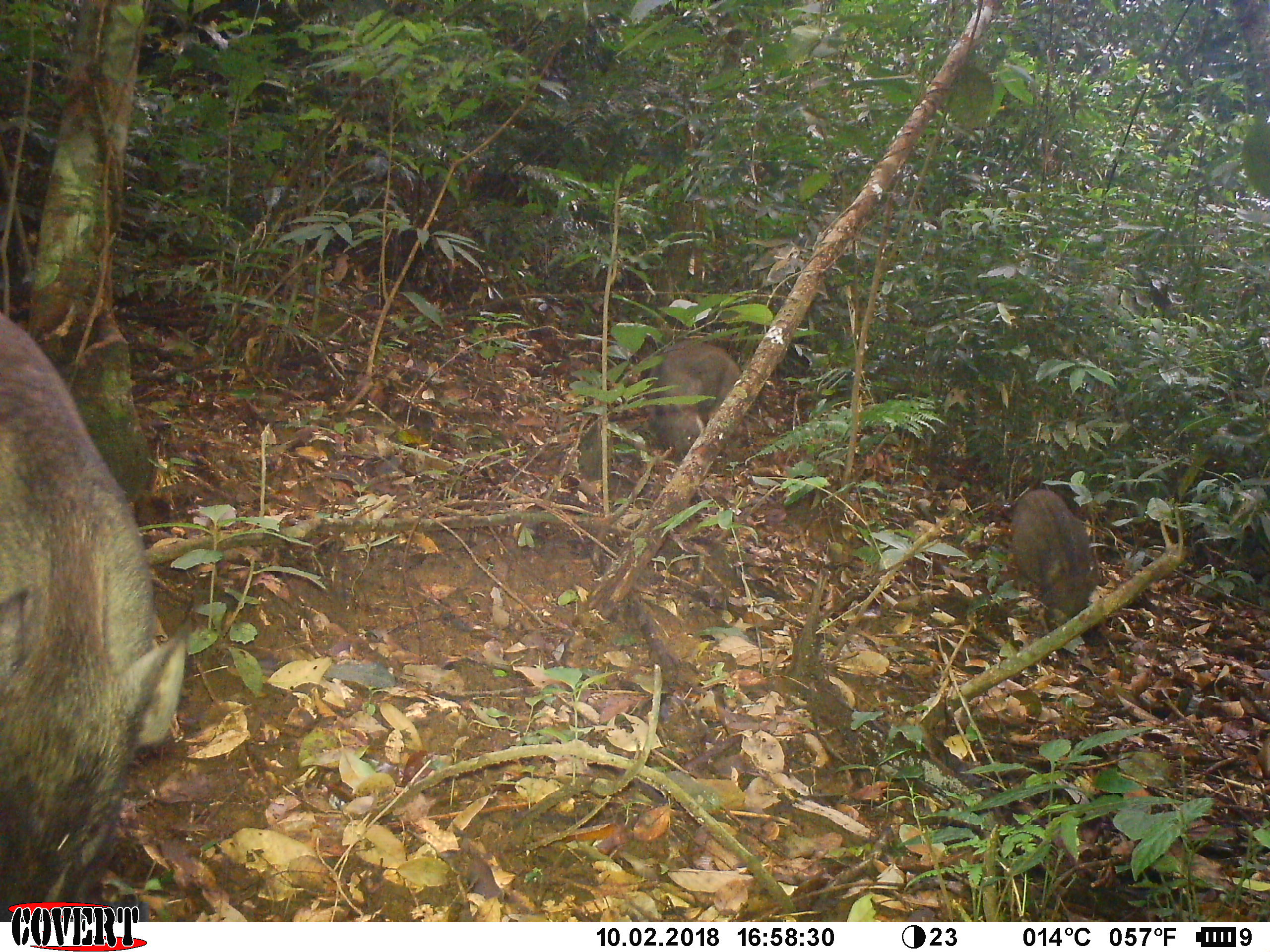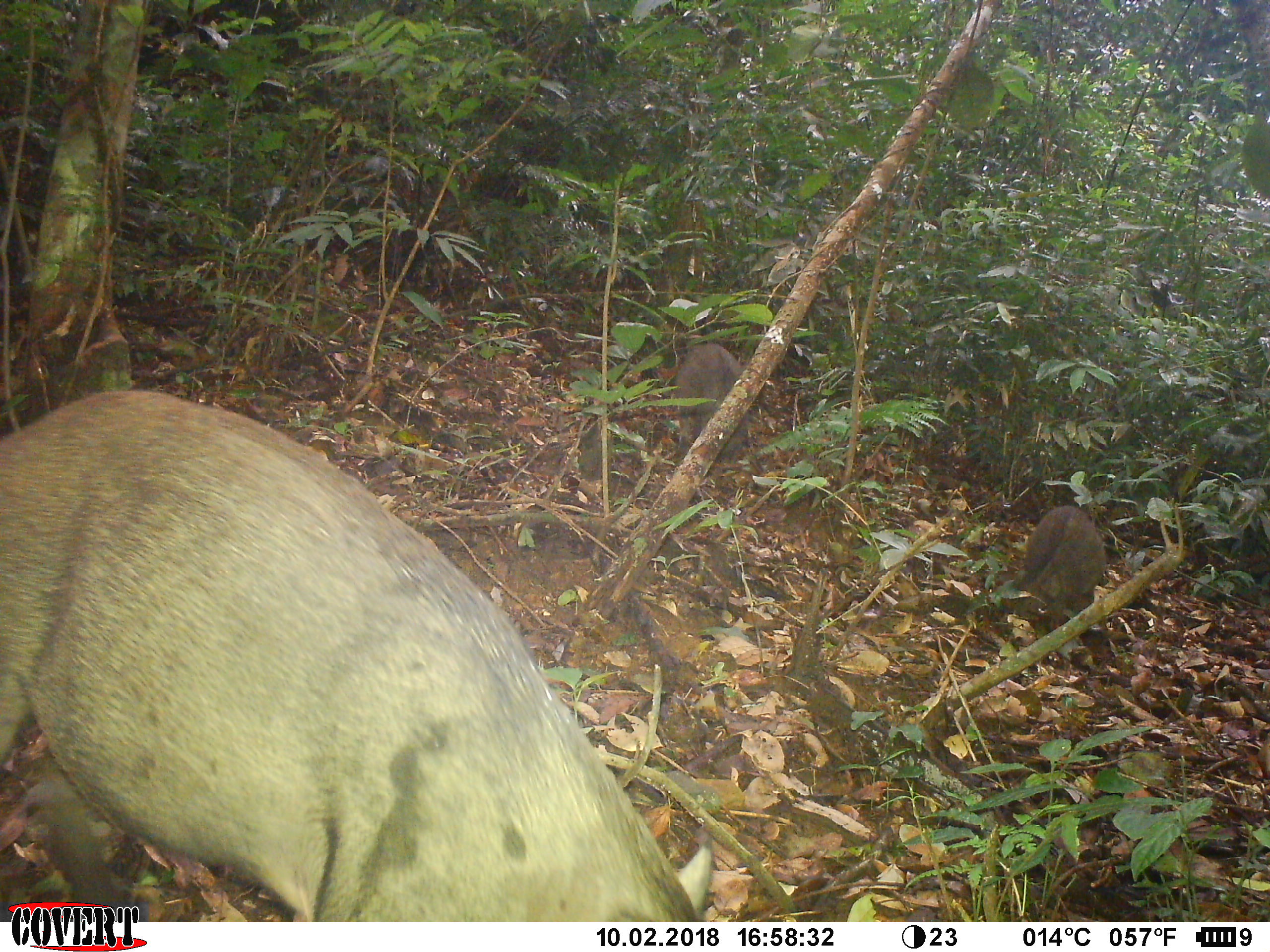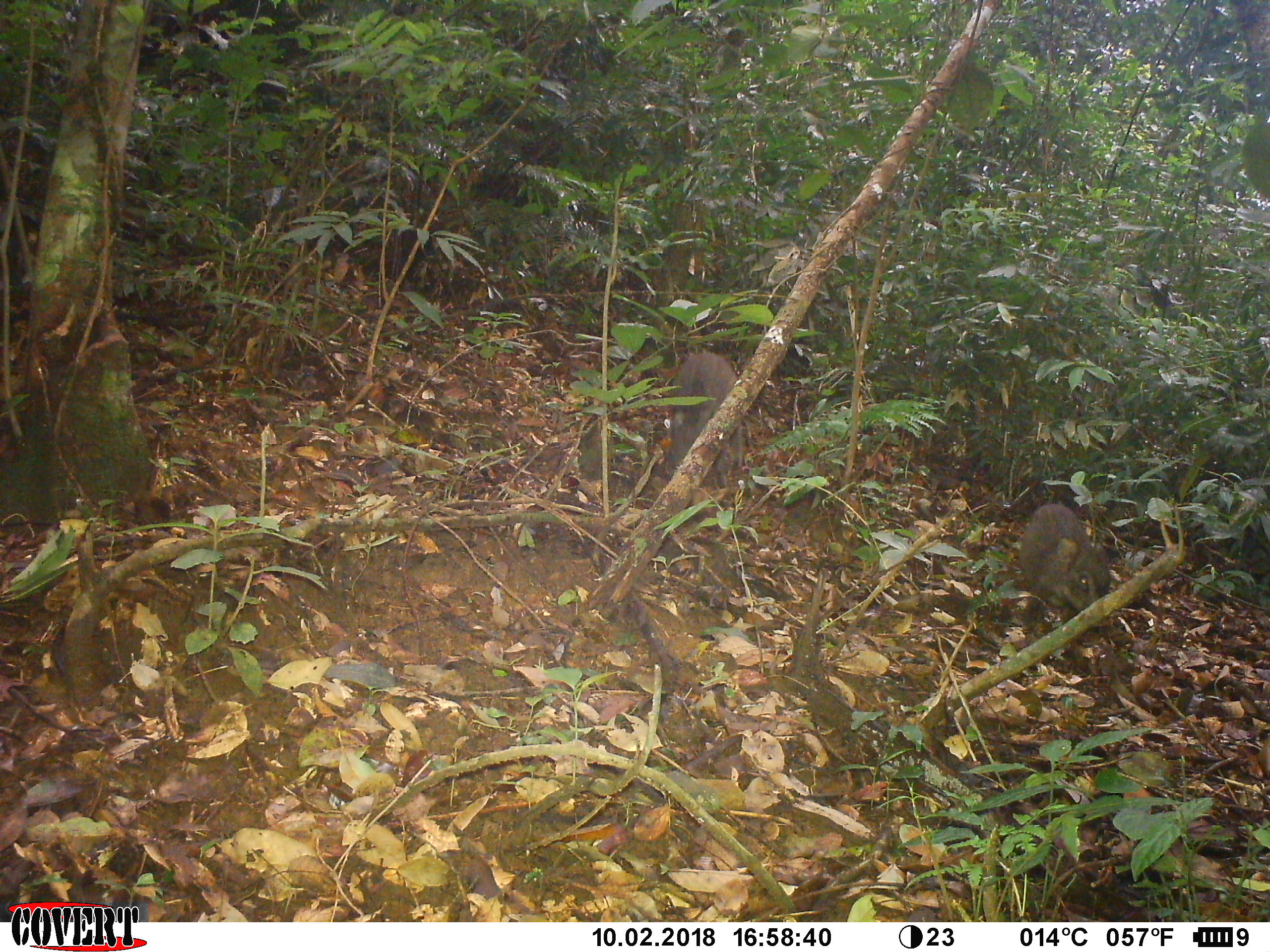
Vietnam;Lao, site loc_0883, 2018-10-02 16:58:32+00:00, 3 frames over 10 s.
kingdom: Animalia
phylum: Chordata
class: Mammalia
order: Artiodactyla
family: Suidae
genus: Sus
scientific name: Sus scrofa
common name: eurasian wild pig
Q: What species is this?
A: Eurasian wild pig (Sus scrofa).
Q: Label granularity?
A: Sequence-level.